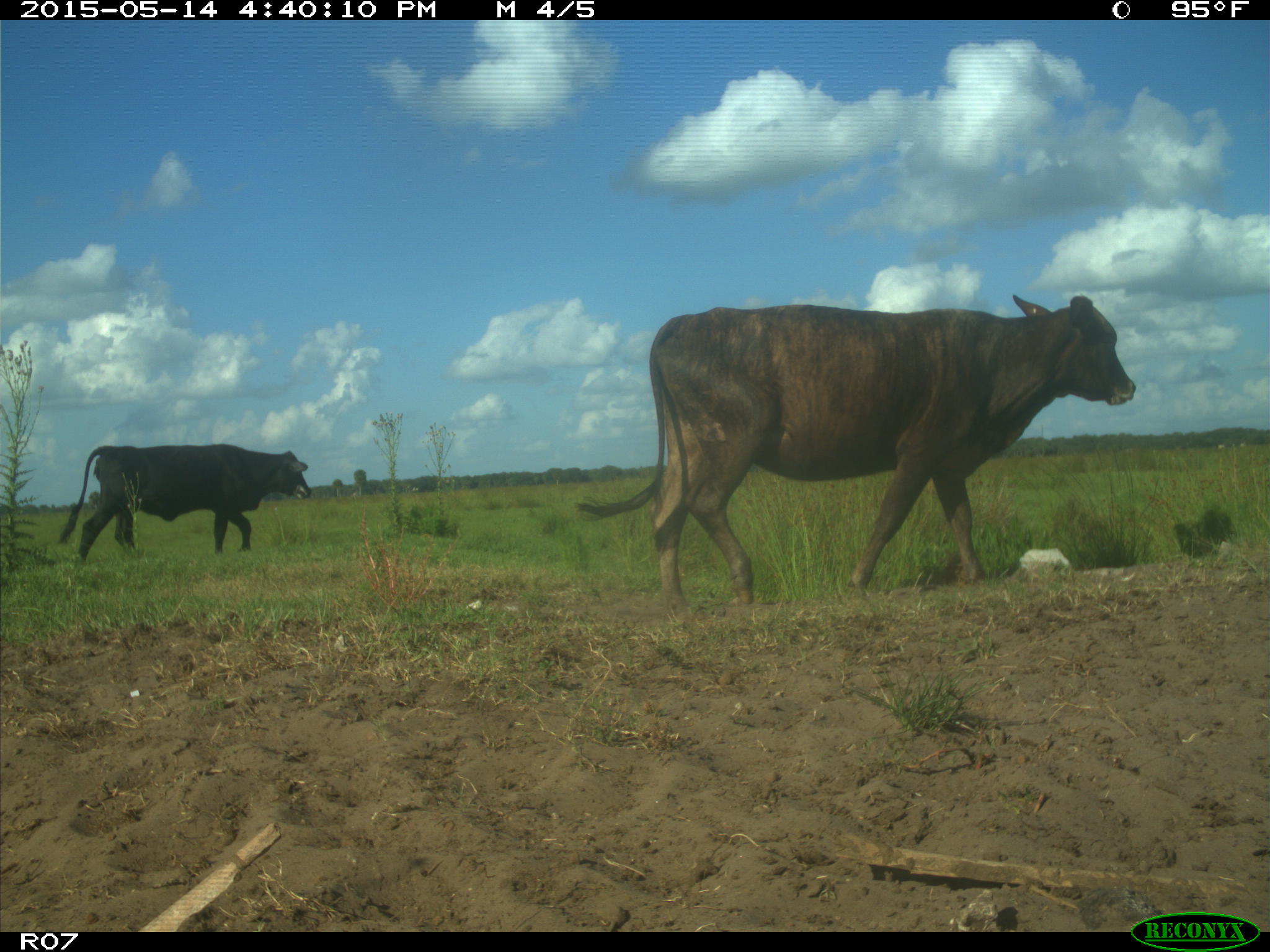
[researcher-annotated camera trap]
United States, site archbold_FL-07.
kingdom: Animalia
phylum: Chordata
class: Mammalia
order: Artiodactyla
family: Bovidae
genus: Bos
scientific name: Bos taurus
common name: domestic cow